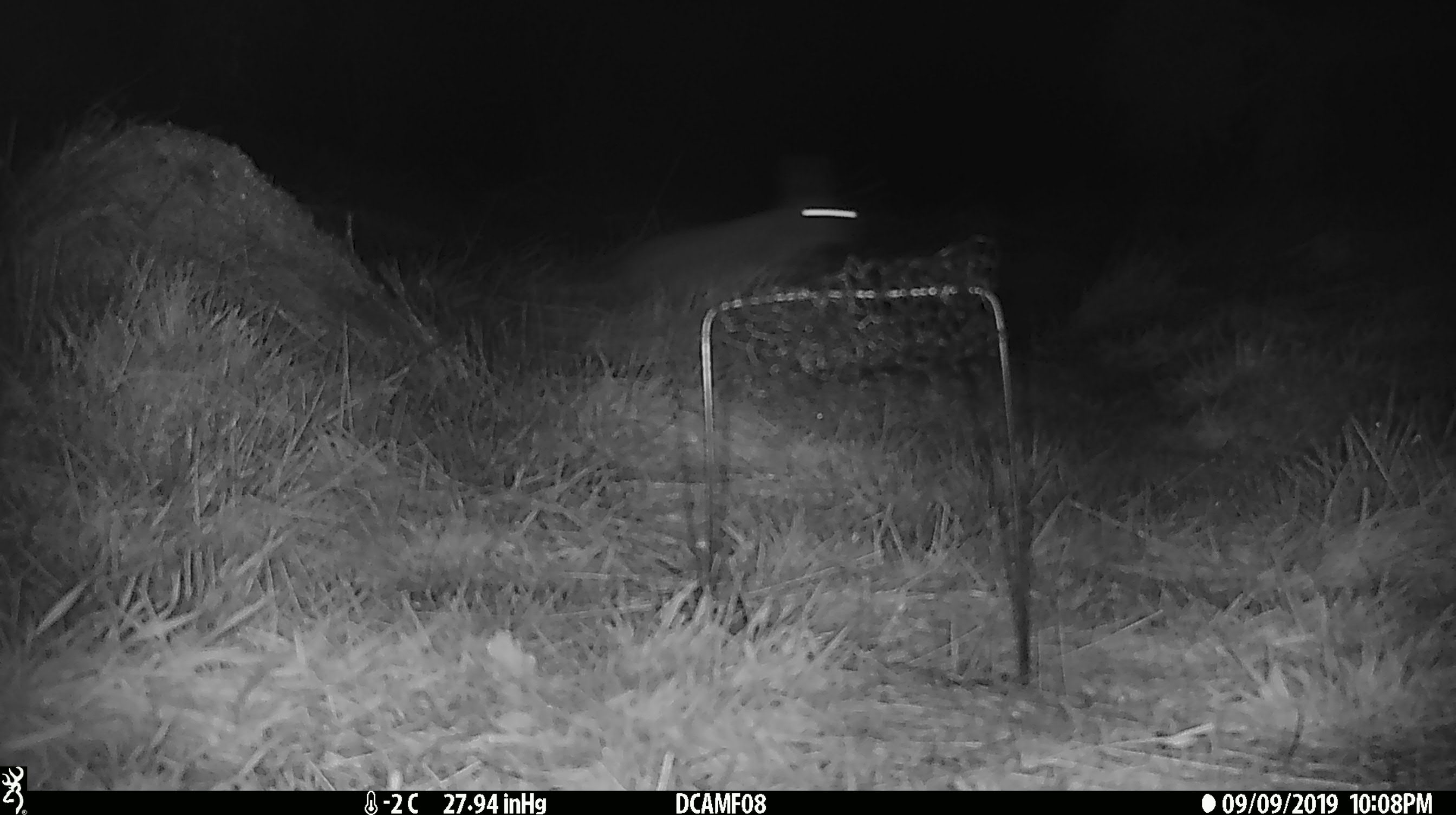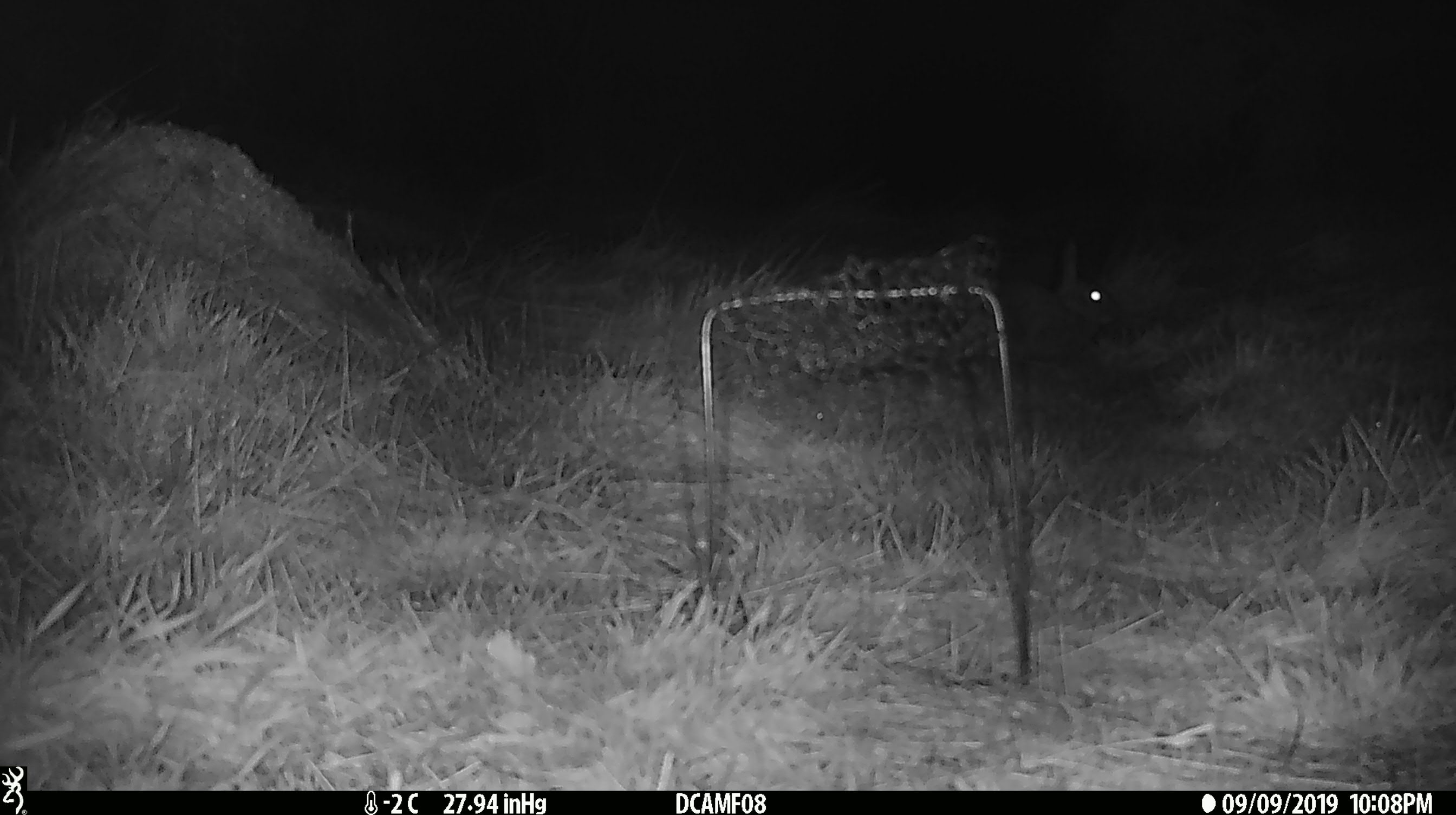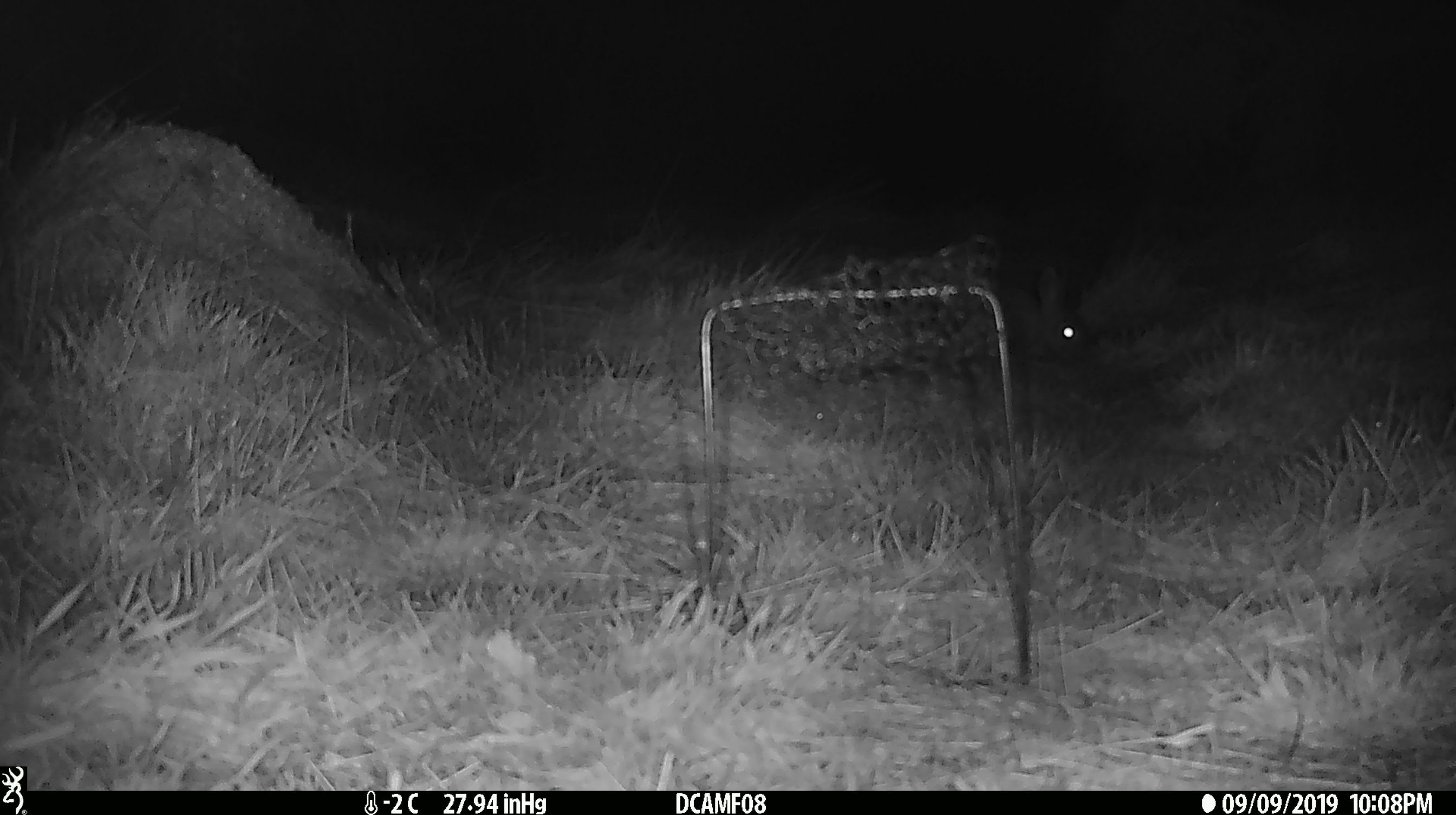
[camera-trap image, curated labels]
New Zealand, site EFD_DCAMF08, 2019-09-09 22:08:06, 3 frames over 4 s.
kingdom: Animalia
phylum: Chordata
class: Mammalia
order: Lagomorpha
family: Leporidae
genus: Oryctolagus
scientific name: Oryctolagus cuniculus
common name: european rabbit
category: rabbit